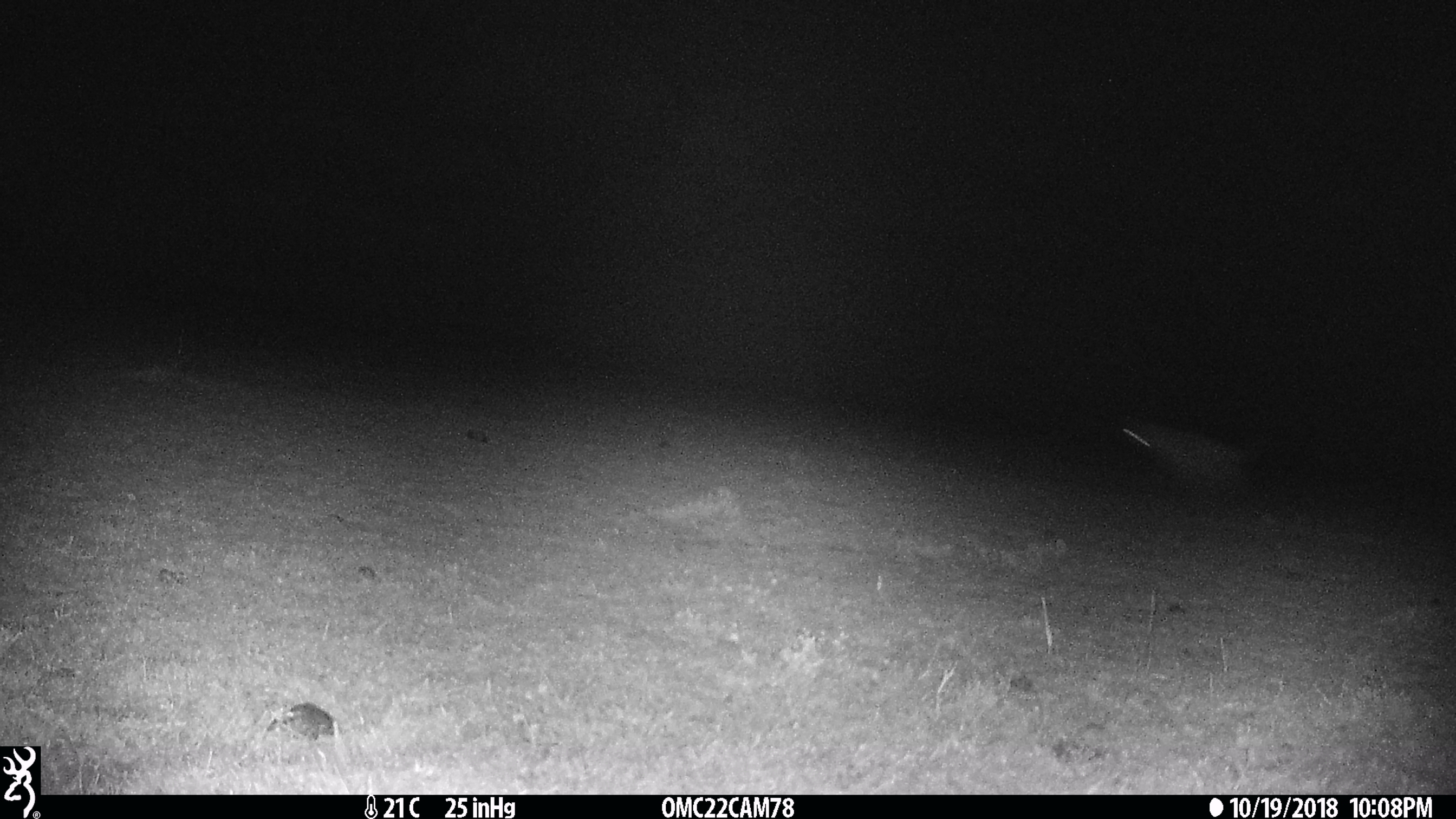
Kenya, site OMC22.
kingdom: Animalia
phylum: Chordata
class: Mammalia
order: Carnivora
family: Hyaenidae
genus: Crocuta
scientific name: Crocuta crocuta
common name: spotted hyena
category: hyena spotted